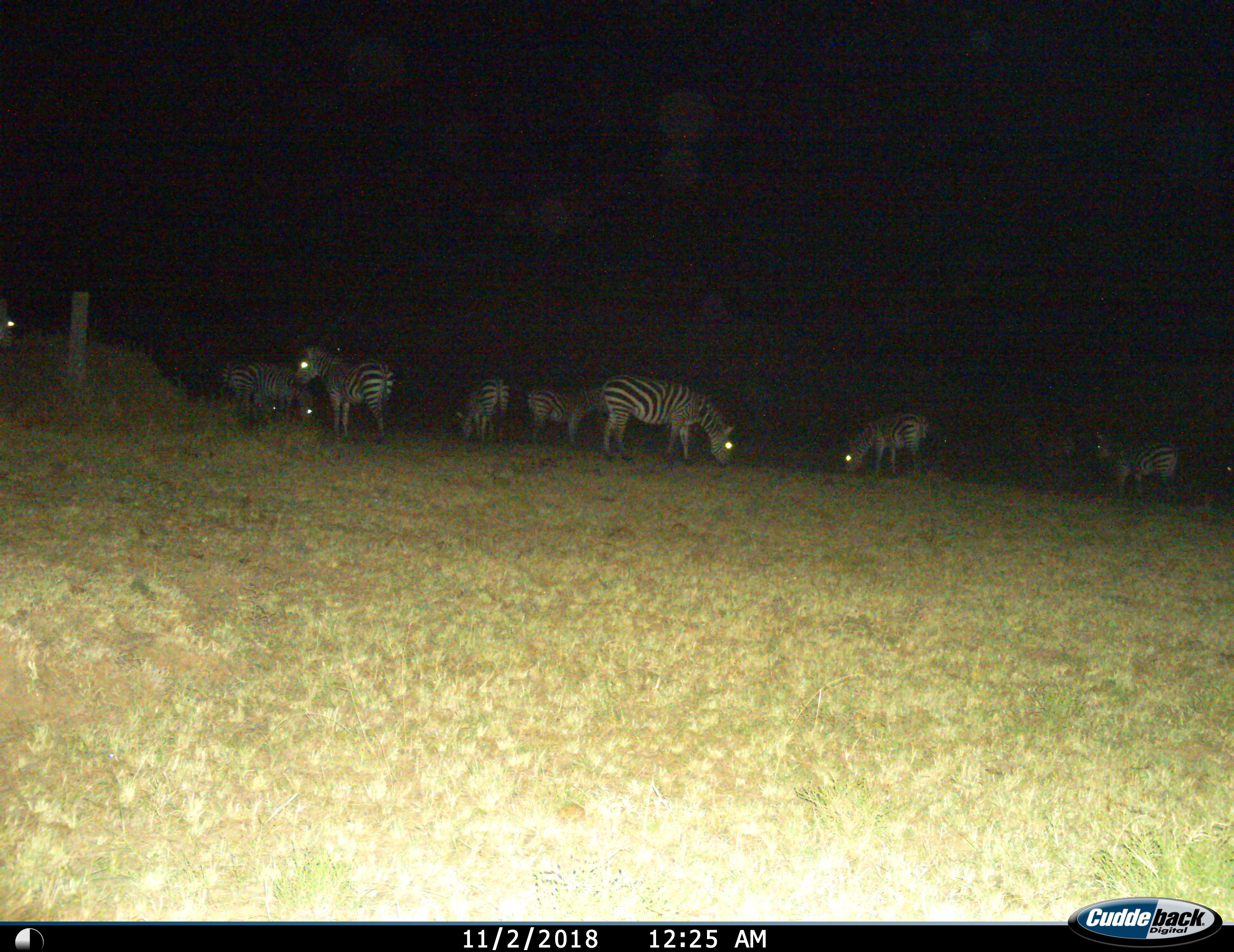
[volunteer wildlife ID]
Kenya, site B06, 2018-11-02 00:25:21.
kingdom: Animalia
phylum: Chordata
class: Mammalia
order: Perissodactyla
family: Equidae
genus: Equus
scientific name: Equus quagga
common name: plains zebra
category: zebra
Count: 9.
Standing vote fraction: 70%.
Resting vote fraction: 0%.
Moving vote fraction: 0%.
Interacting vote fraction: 0%.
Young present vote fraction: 10%.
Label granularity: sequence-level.